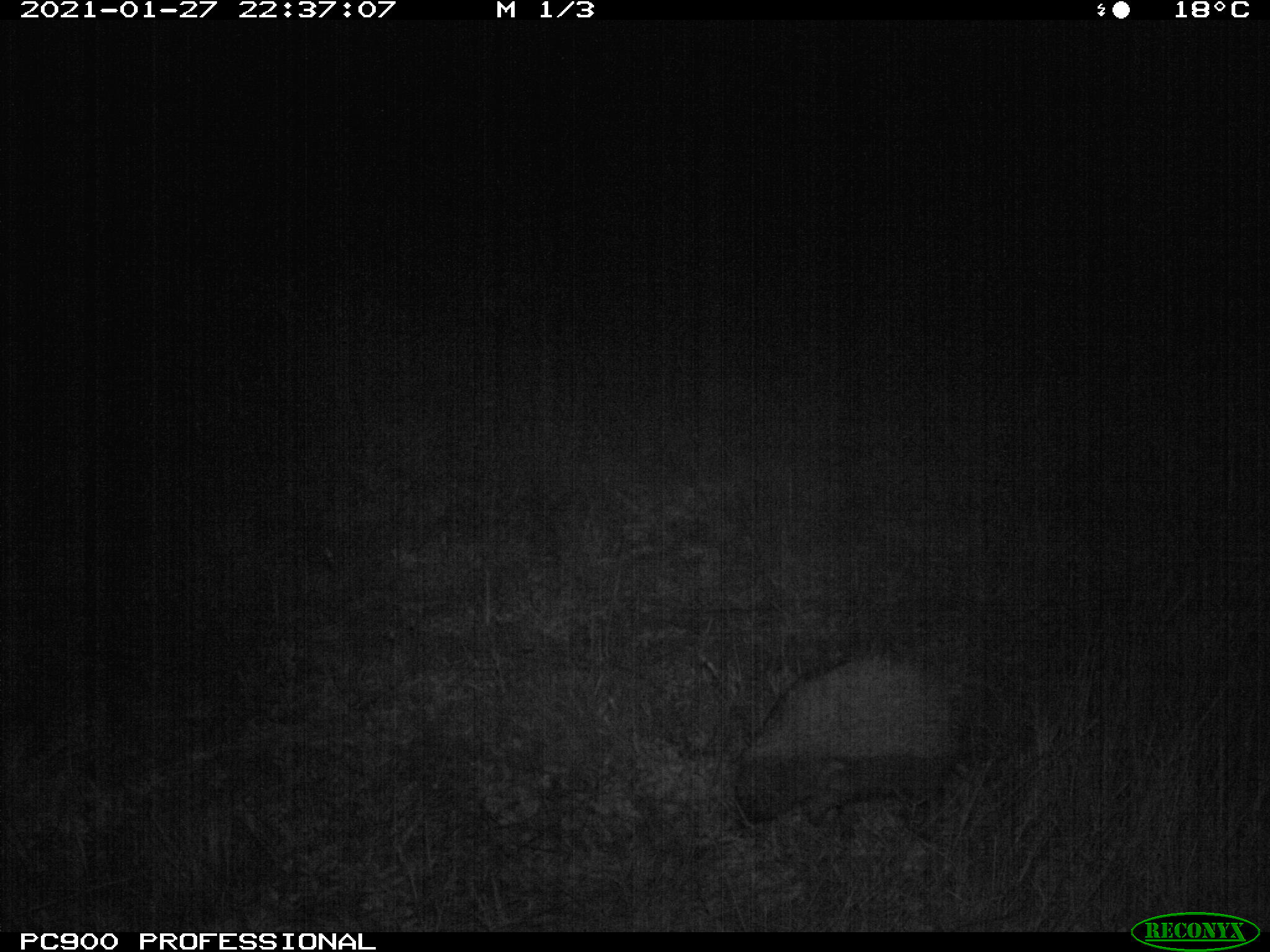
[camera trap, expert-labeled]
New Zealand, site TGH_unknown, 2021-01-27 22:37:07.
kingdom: Animalia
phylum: Chordata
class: Mammalia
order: Eulipotyphla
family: Erinaceidae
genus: Erinaceus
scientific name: Erinaceus europaeus europaeus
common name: european hedgehog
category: hedgehog